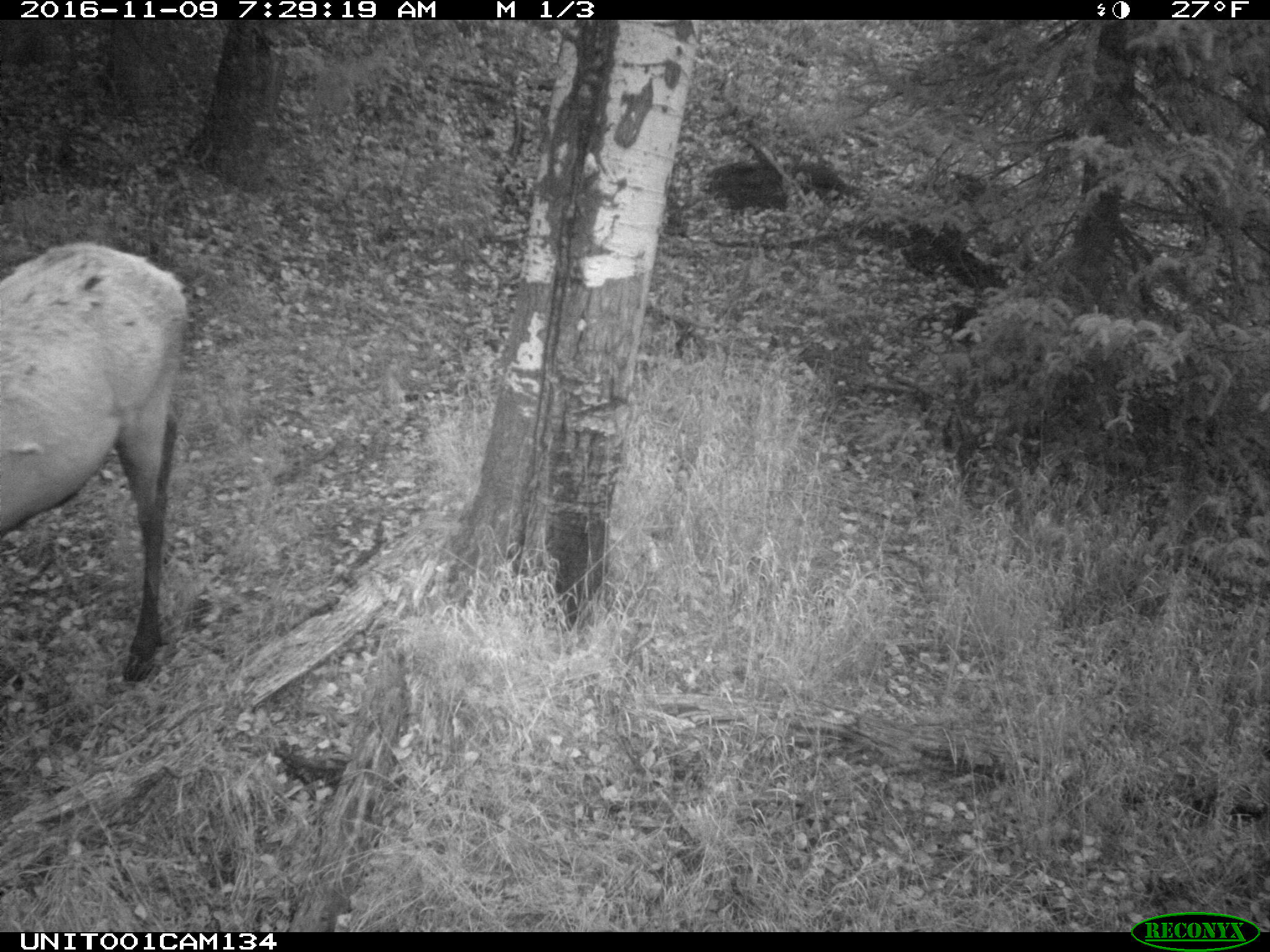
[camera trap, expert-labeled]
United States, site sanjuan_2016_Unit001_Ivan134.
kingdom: Animalia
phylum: Chordata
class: Mammalia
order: Artiodactyla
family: Cervidae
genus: Cervus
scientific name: Cervus elaphus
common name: red deer